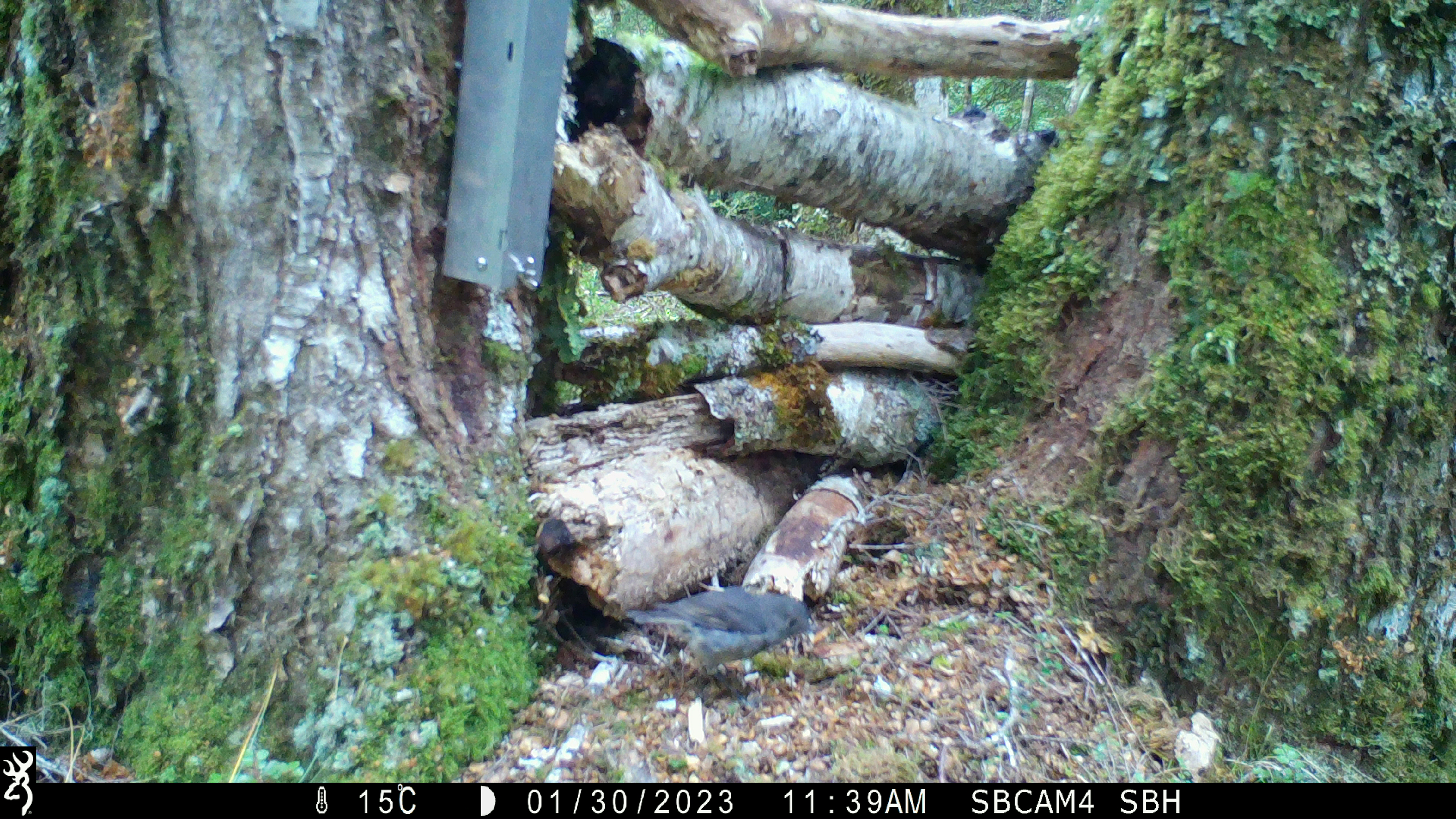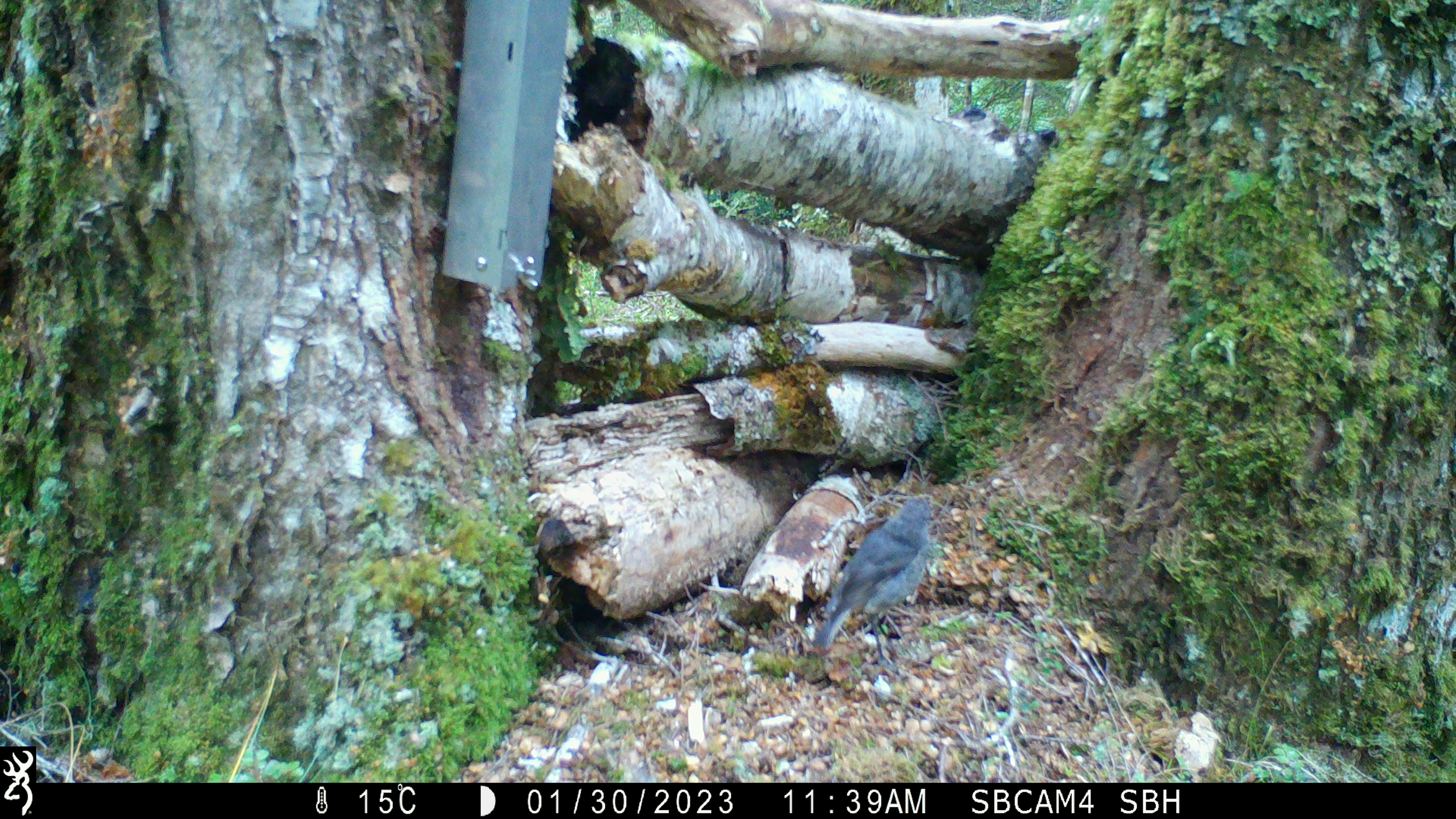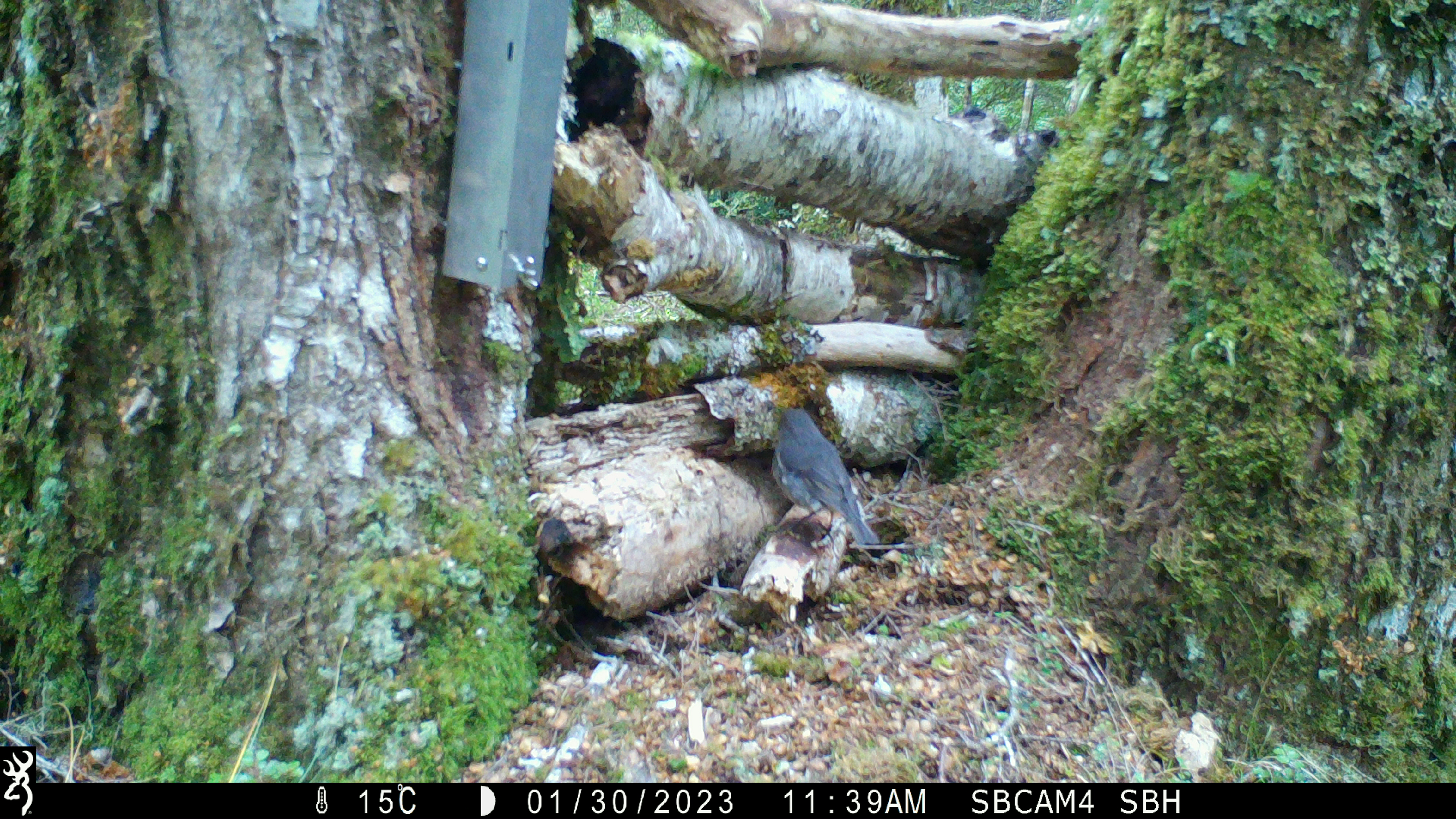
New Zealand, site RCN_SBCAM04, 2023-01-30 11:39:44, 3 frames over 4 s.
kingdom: Animalia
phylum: Chordata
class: Aves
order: Passeriformes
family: Petroicidae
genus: Petroica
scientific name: Petroica australis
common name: new zealand robin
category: robin